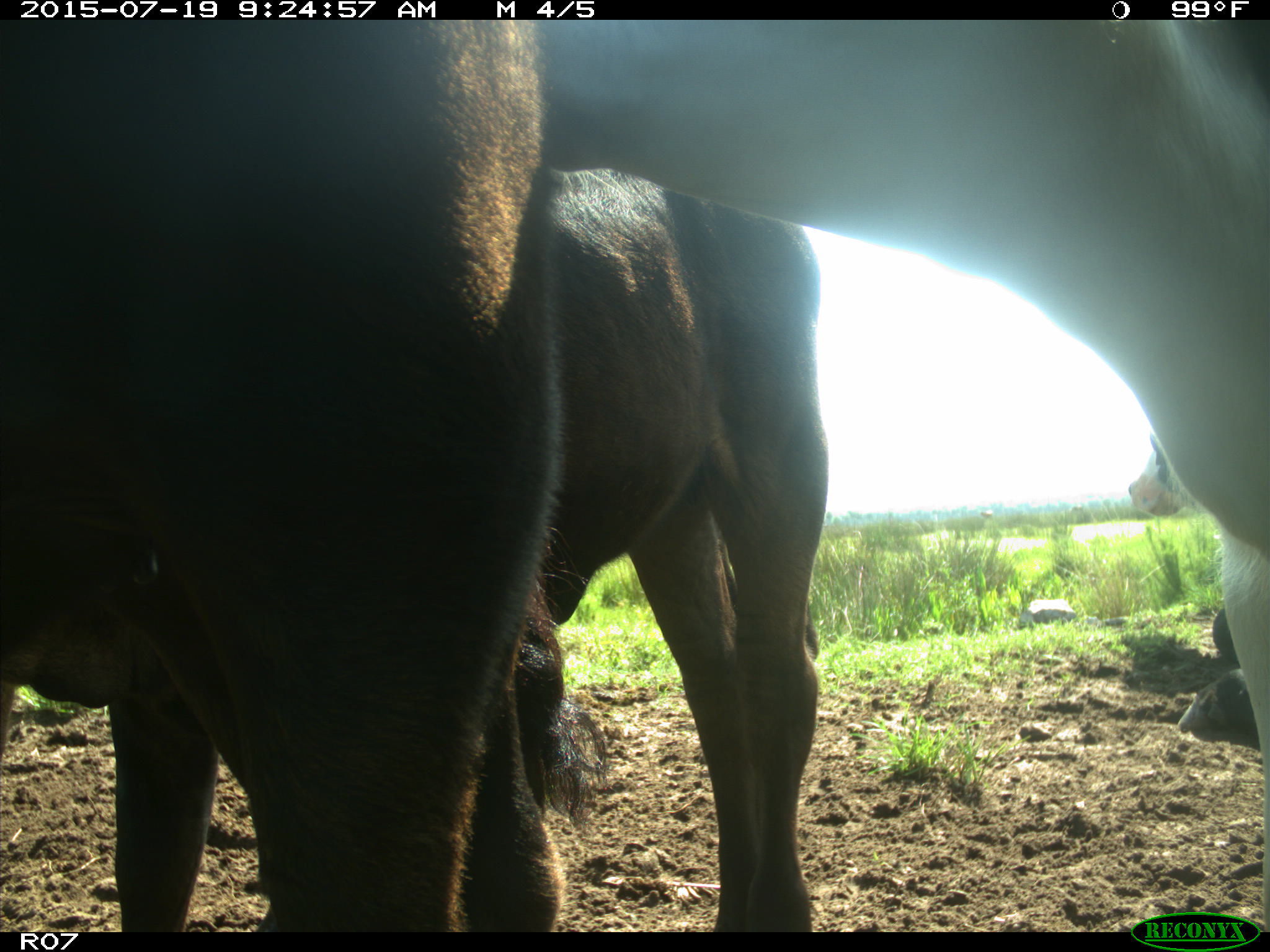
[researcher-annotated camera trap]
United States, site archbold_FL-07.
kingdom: Animalia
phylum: Chordata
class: Mammalia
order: Artiodactyla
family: Bovidae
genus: Bos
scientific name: Bos taurus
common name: domestic cow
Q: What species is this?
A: Bos taurus (domestic cow).